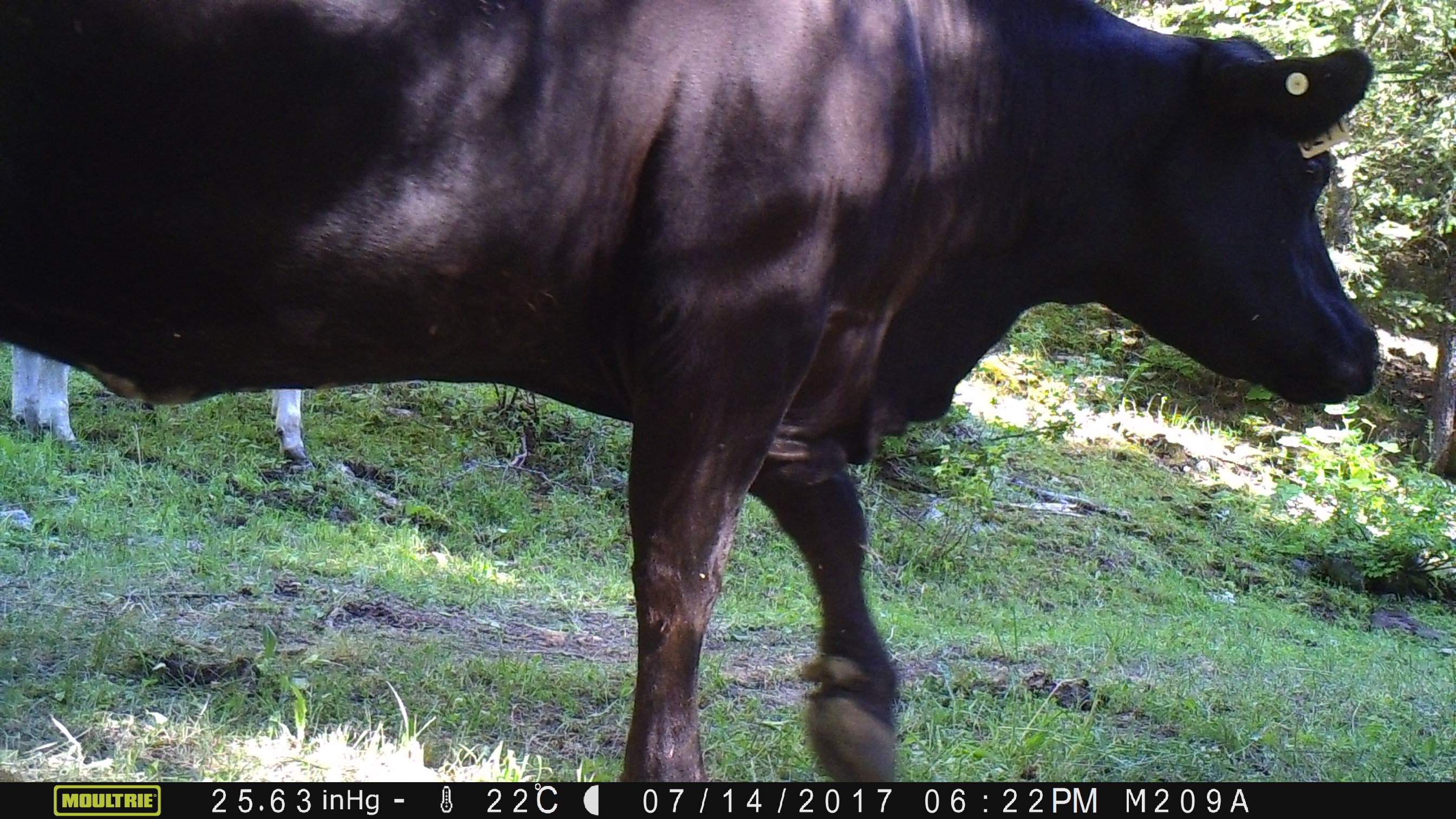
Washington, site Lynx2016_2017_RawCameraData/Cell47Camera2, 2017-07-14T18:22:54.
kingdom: Animalia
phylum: Chordata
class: Mammalia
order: Artiodactyla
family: Bovidae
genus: Bos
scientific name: Bos taurus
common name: domestic cattle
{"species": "domestic cattle (Bos taurus)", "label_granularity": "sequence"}